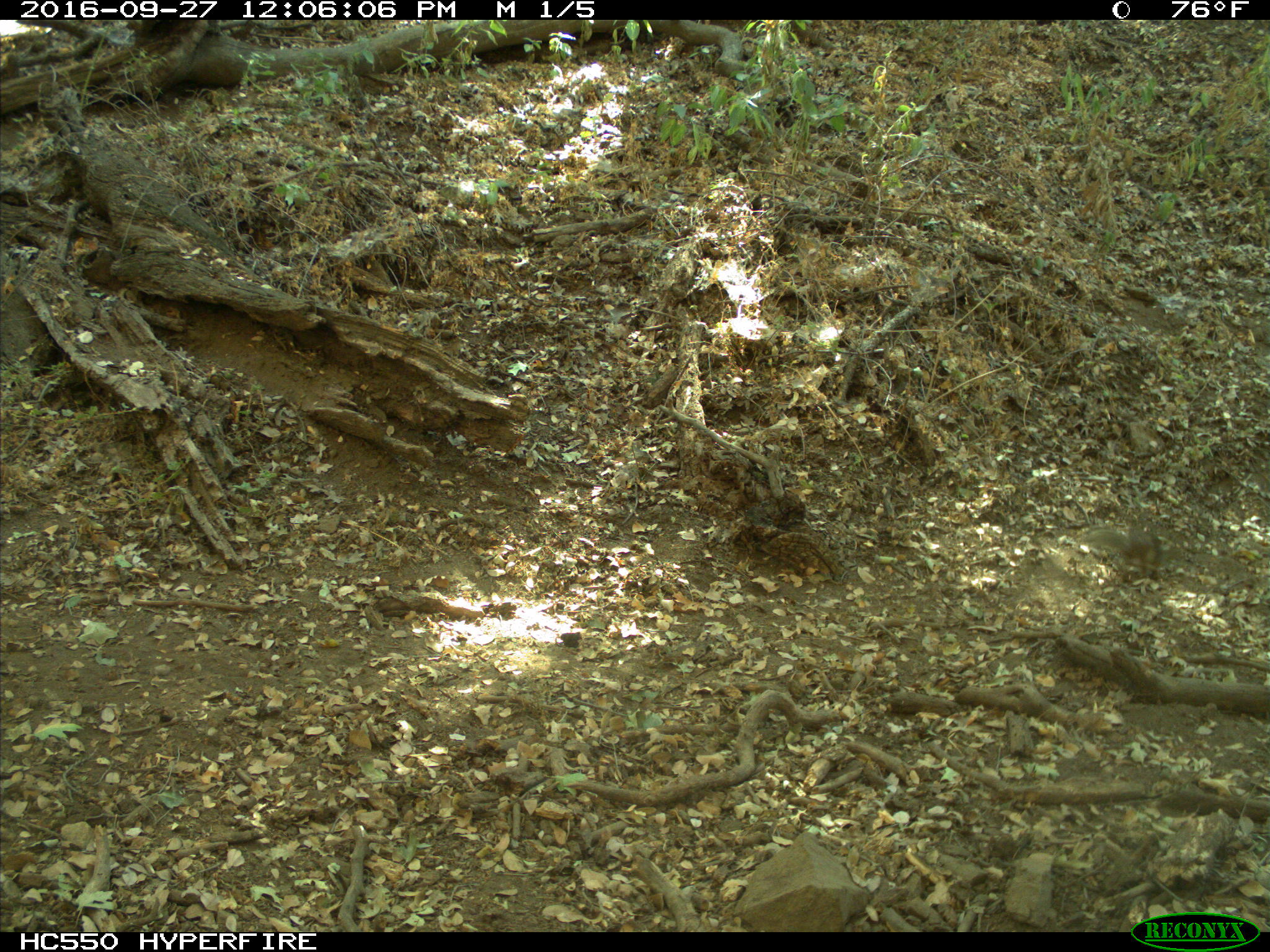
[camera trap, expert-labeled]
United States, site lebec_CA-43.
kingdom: Animalia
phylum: Chordata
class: Mammalia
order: Rodentia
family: Sciuridae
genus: Otospermophilus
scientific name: Otospermophilus beecheyi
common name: california ground squirrel